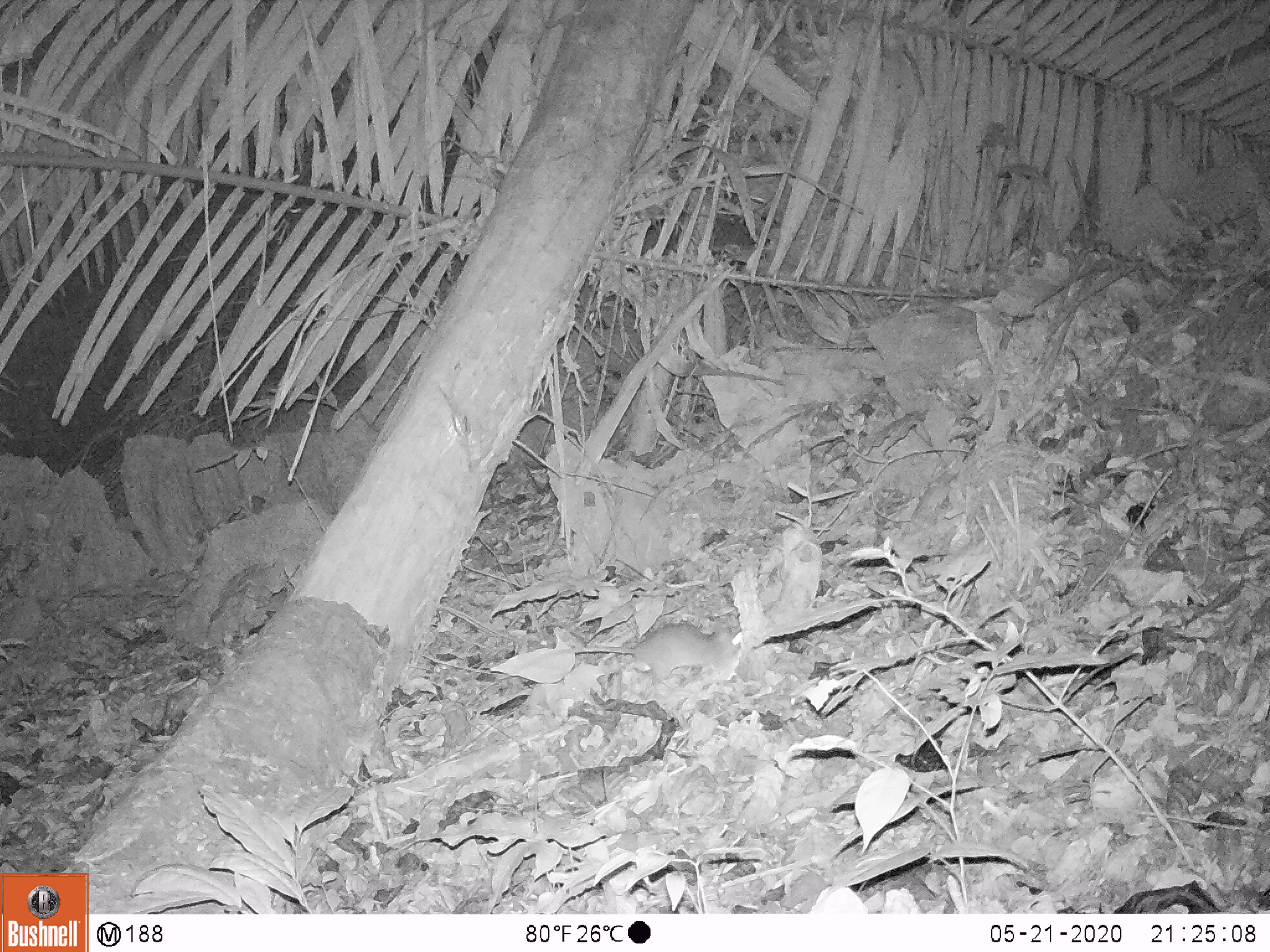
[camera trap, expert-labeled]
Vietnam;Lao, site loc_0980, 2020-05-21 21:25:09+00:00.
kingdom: Animalia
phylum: Chordata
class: Mammalia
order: Rodentia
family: Muridae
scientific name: Muridae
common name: old-world mice and rats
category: unidentified murid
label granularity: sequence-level